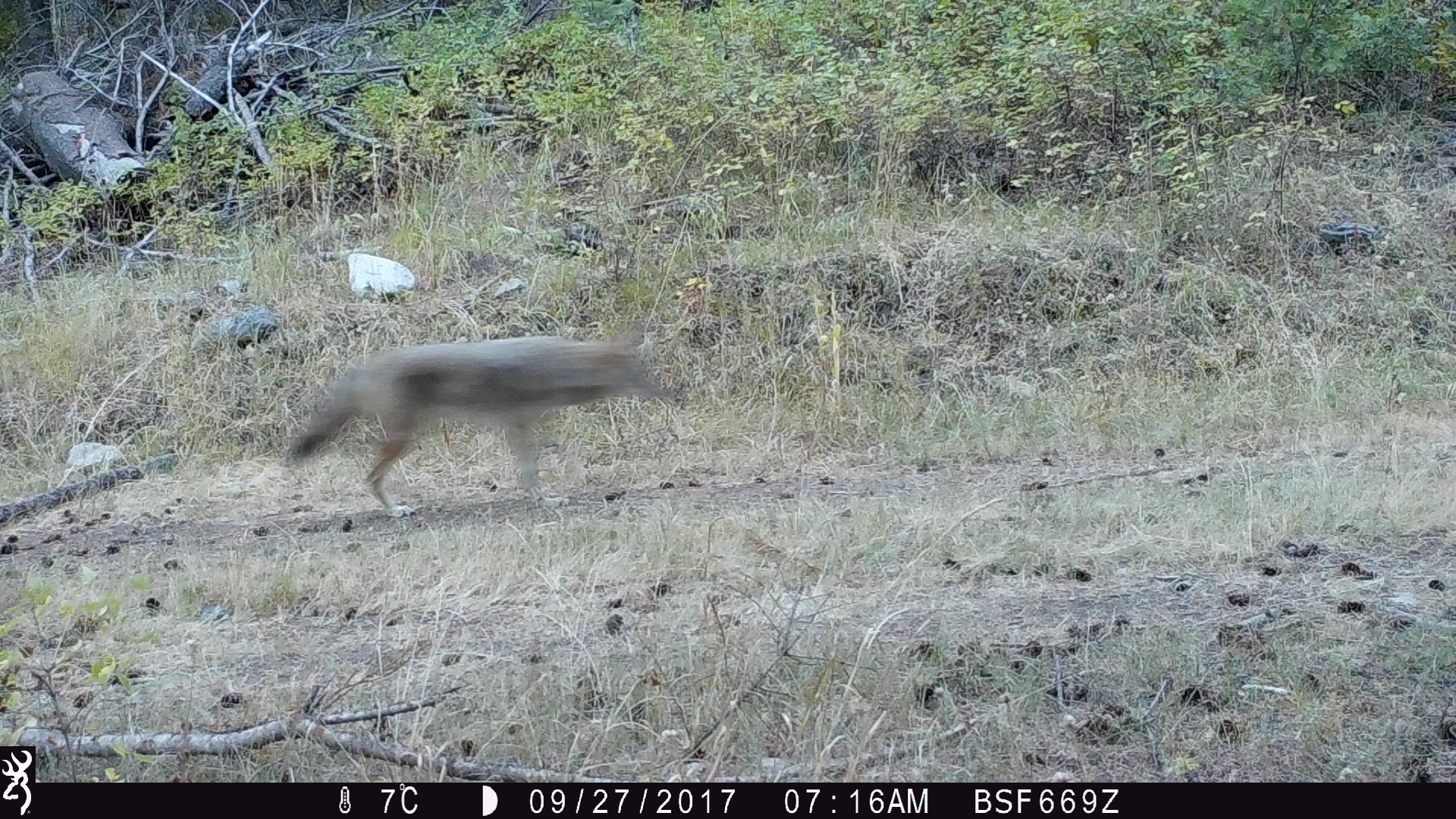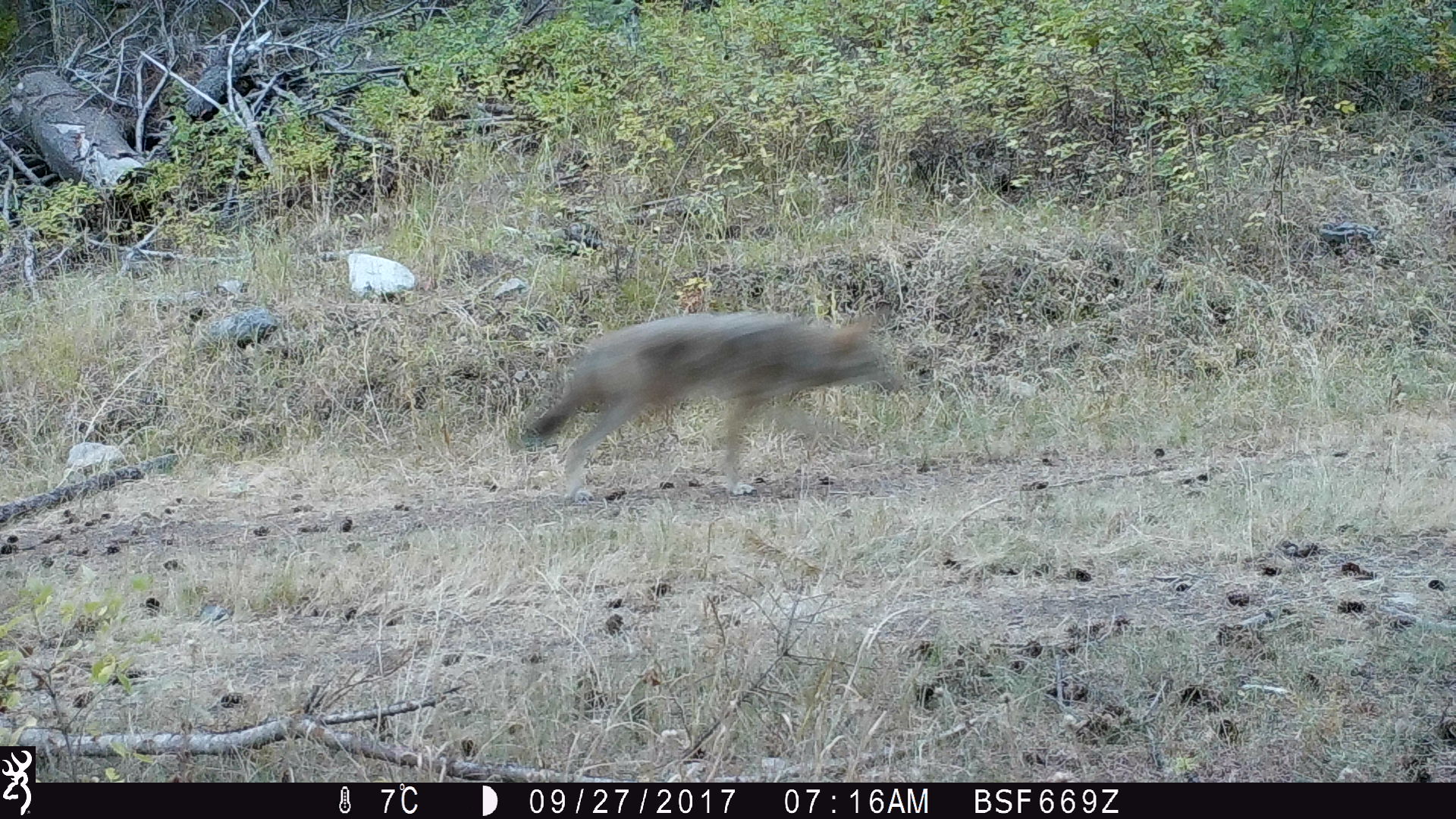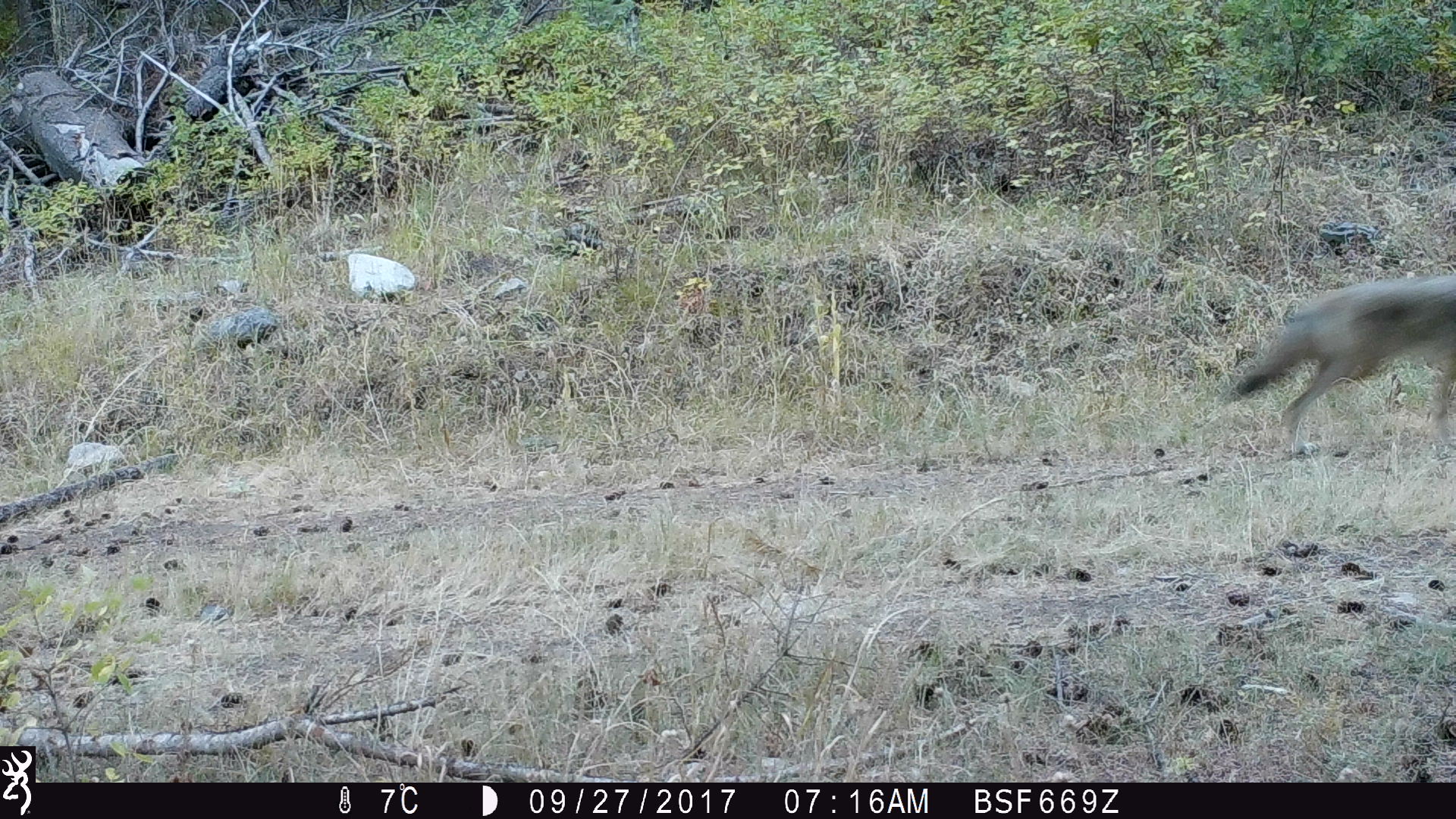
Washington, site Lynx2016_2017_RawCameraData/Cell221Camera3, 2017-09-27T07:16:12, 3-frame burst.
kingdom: Animalia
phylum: Chordata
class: Mammalia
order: Carnivora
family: Canidae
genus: Canis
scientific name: Canis latrans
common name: coyote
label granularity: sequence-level